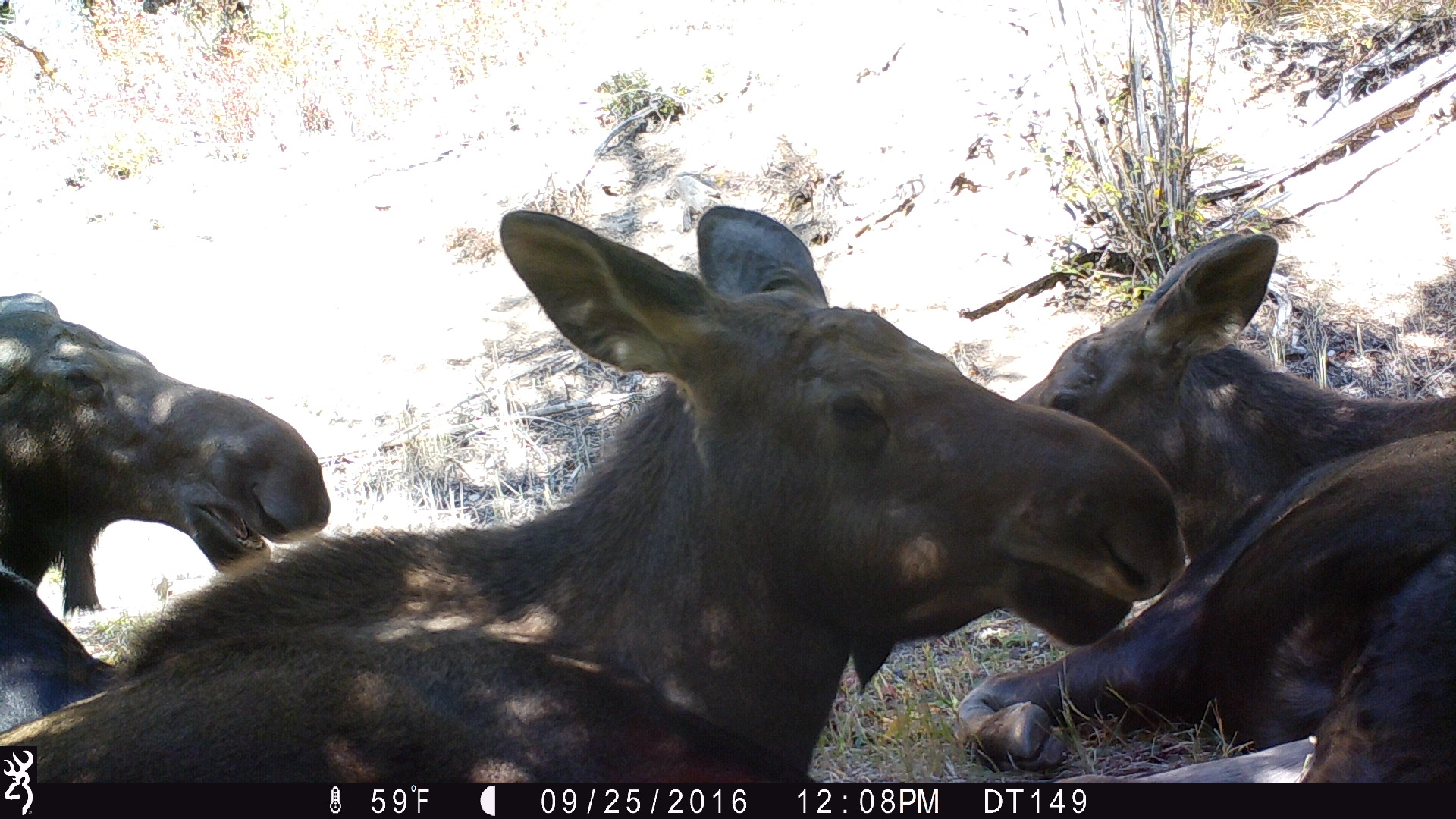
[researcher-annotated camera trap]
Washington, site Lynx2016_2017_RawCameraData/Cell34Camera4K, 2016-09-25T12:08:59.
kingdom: Animalia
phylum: Chordata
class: Mammalia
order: Artiodactyla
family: Cervidae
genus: Alces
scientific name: Alces alces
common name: moose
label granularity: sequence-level